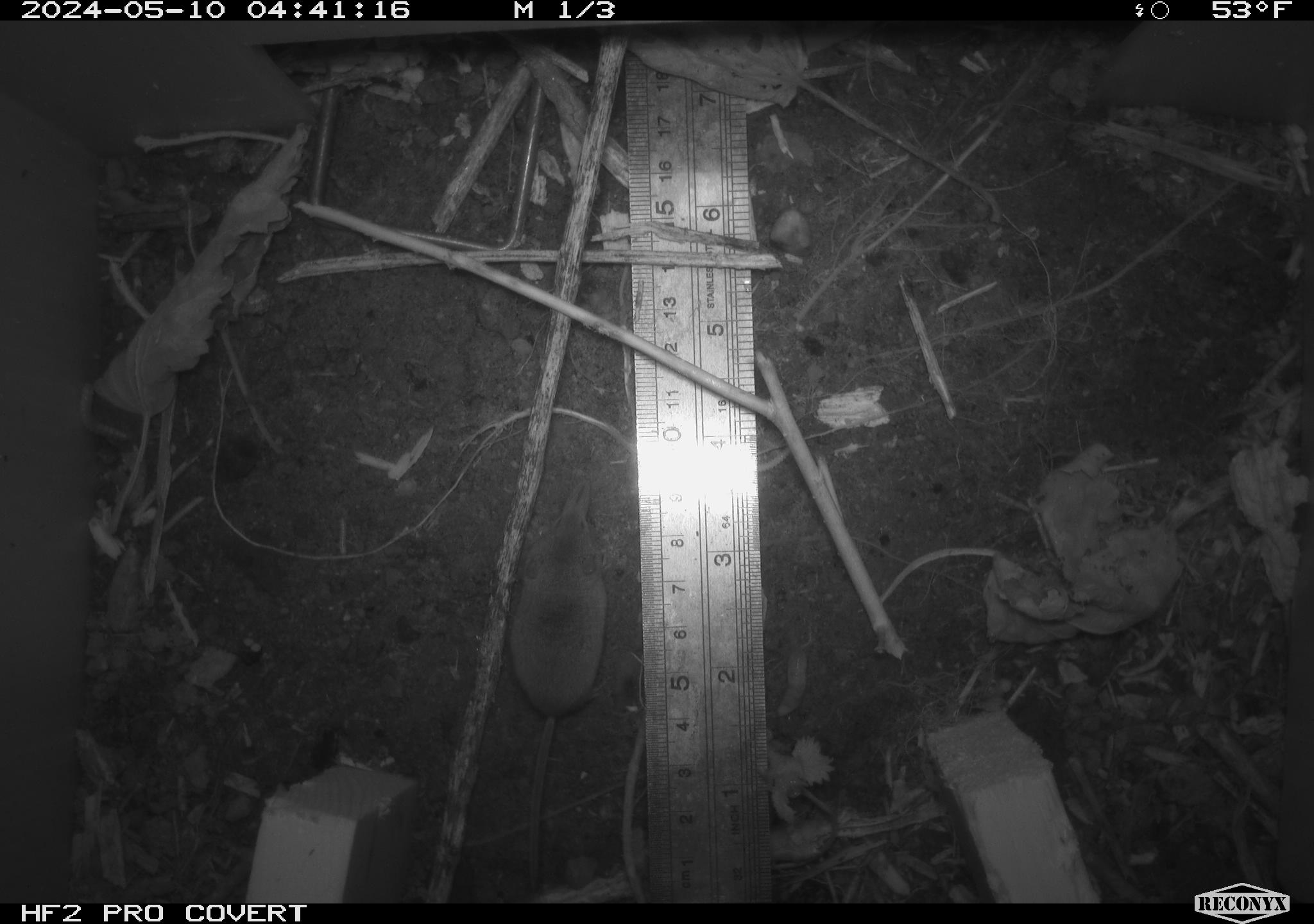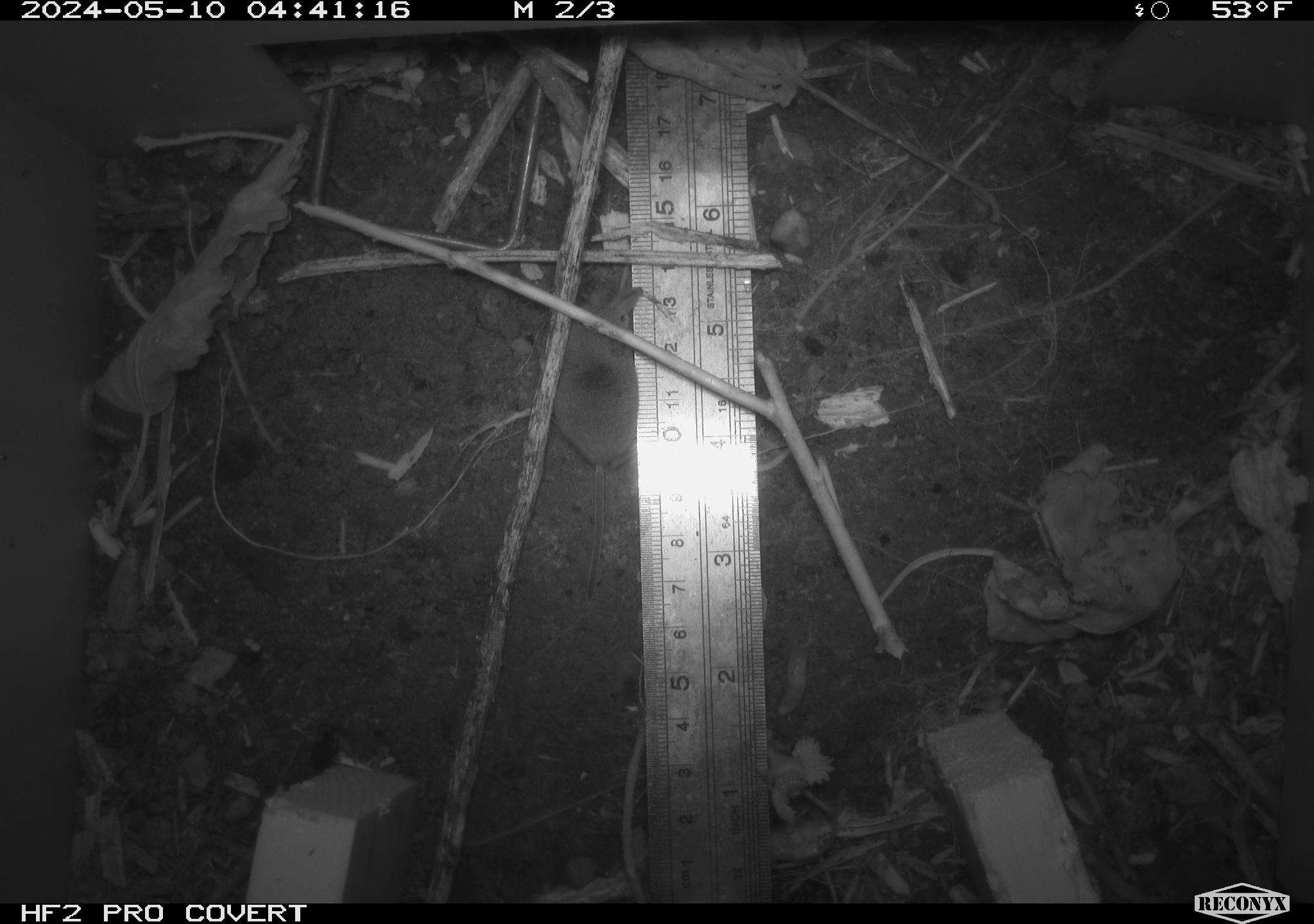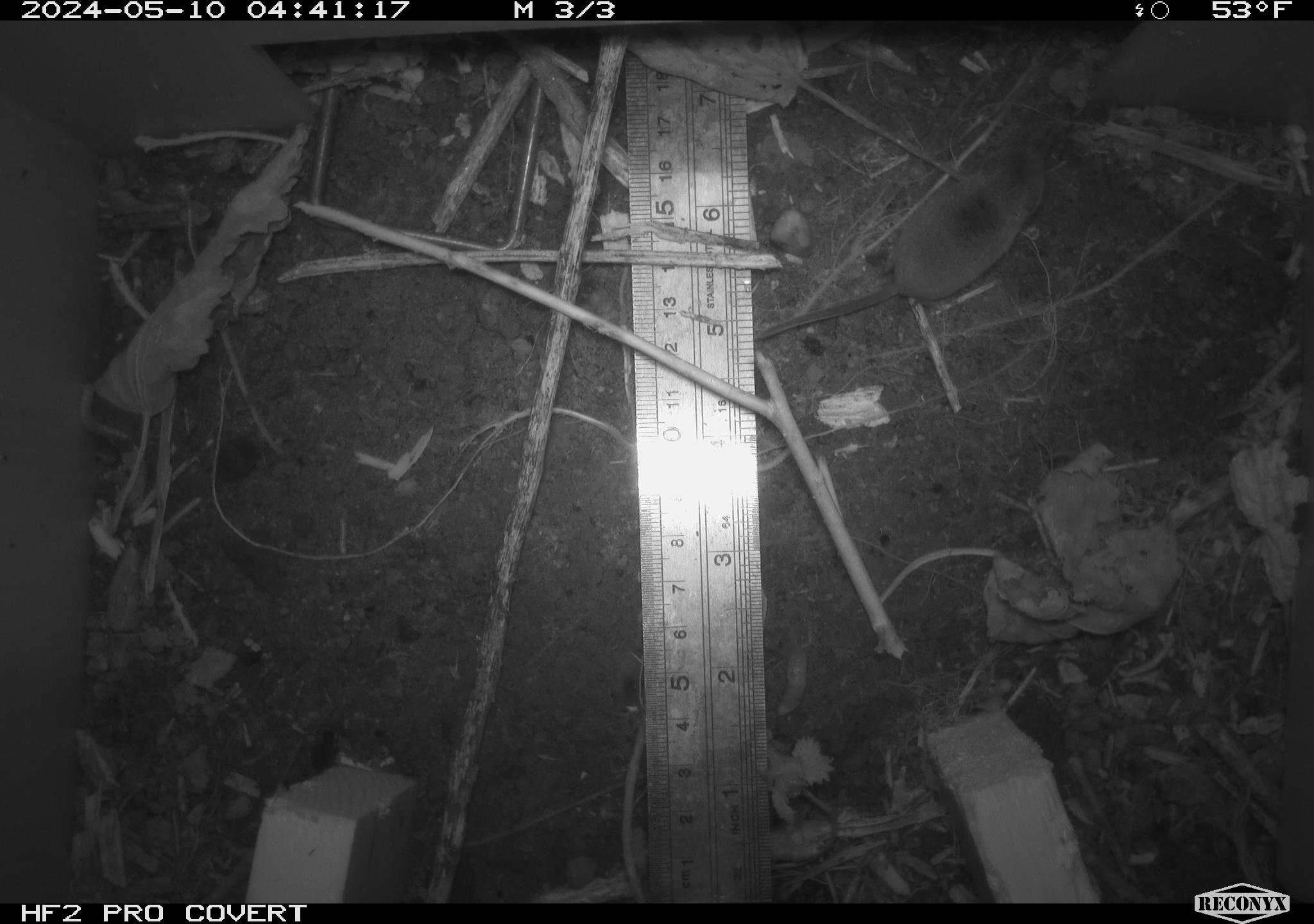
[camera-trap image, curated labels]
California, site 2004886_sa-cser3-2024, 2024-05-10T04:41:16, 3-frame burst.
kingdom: Animalia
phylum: Chordata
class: Mammalia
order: Eulipotyphla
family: Soricidae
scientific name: Soricidae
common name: shrews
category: soricidae family